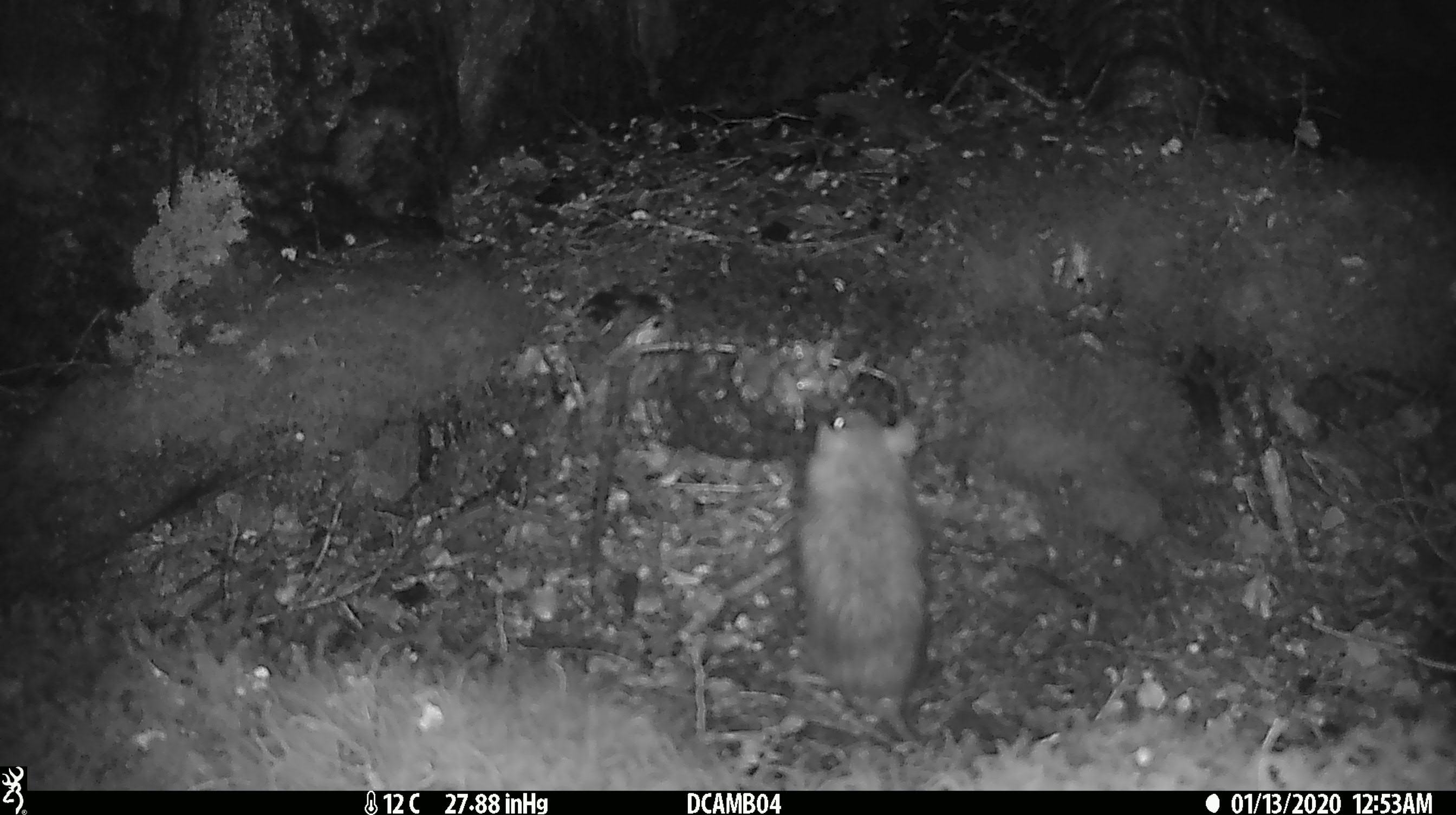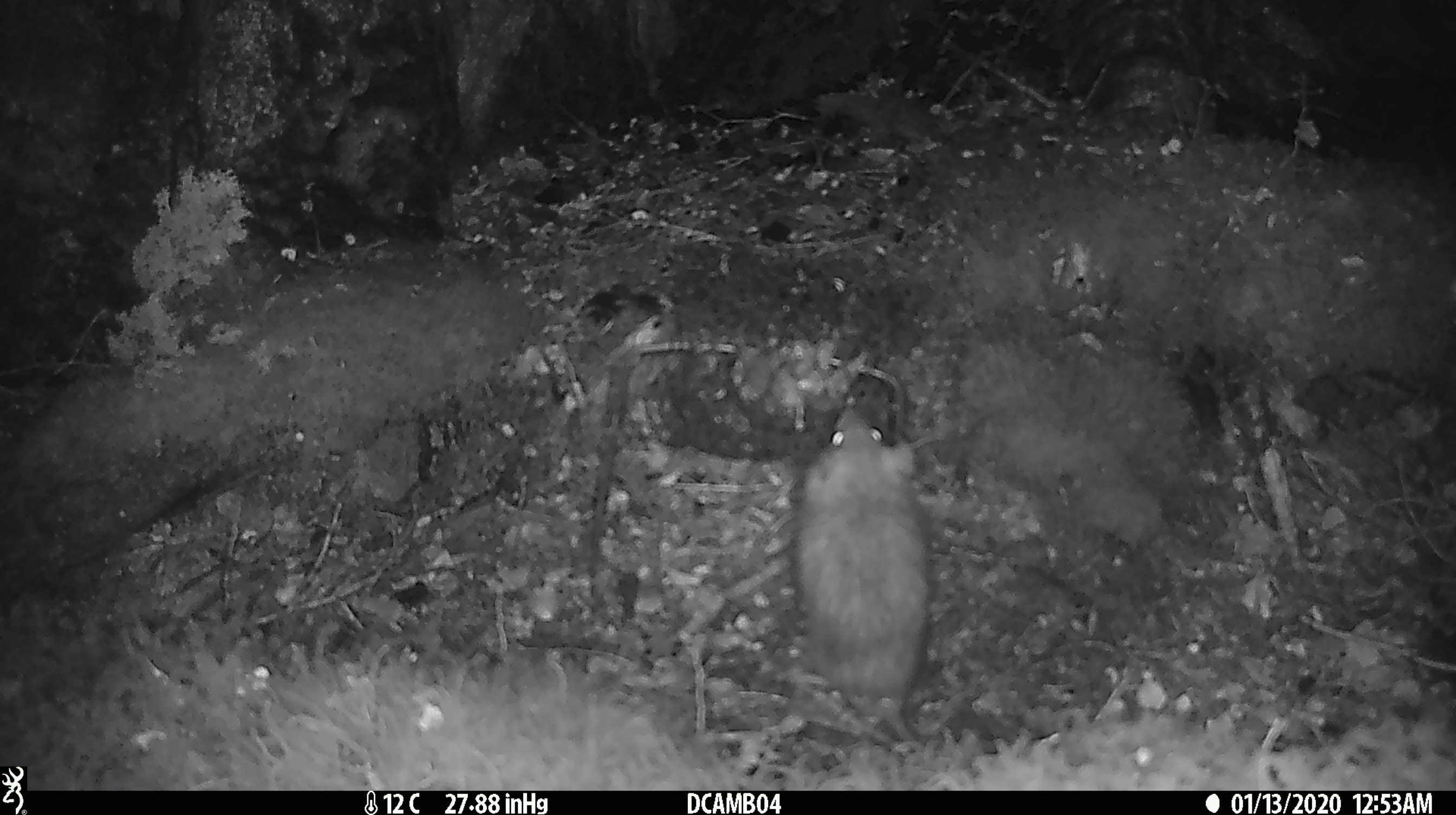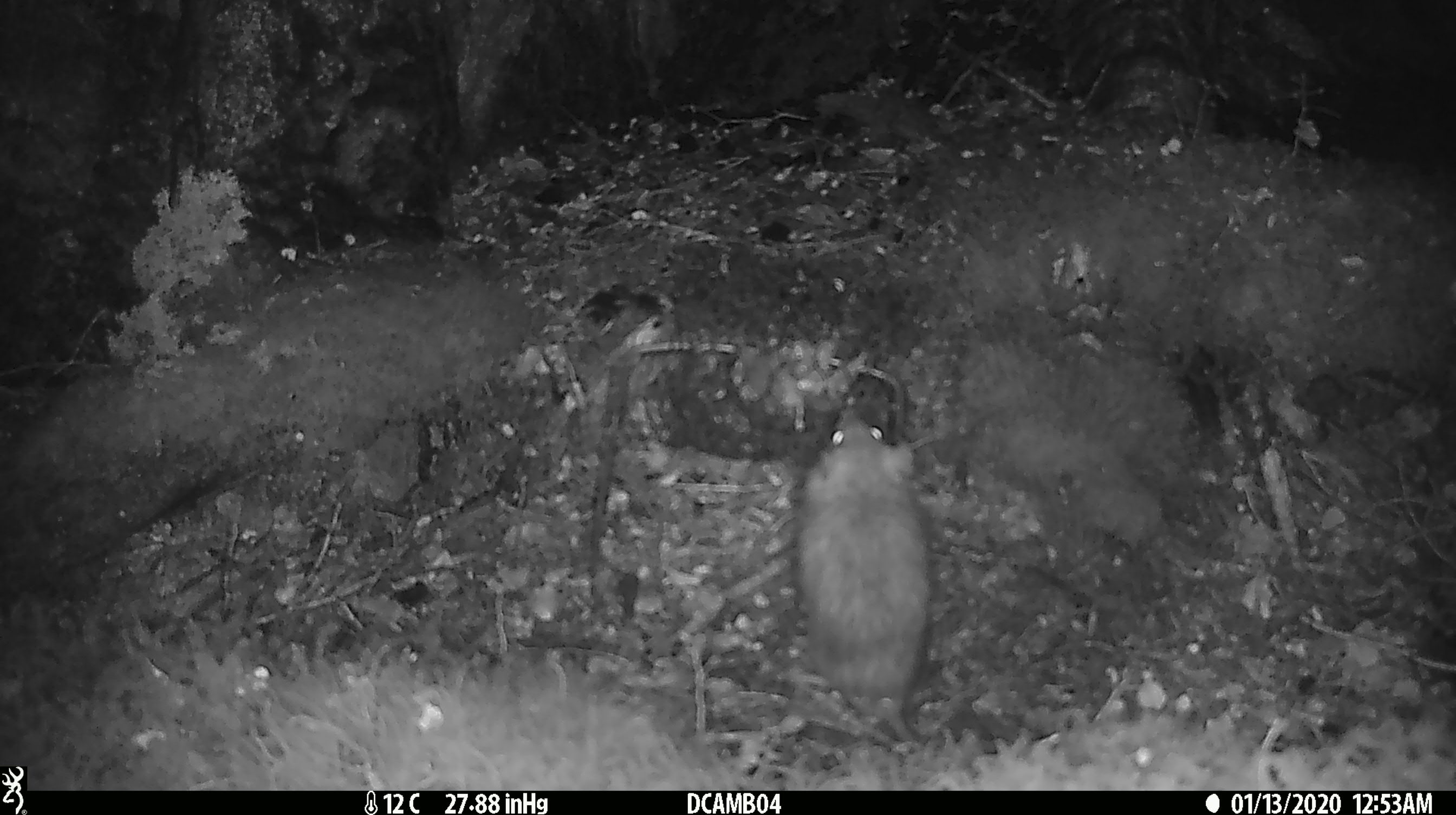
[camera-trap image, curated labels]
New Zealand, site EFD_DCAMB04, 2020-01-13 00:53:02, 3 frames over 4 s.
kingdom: Animalia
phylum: Chordata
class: Mammalia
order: Rodentia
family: Muridae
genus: Rattus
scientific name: Rattus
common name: rat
Rat (Rattus).